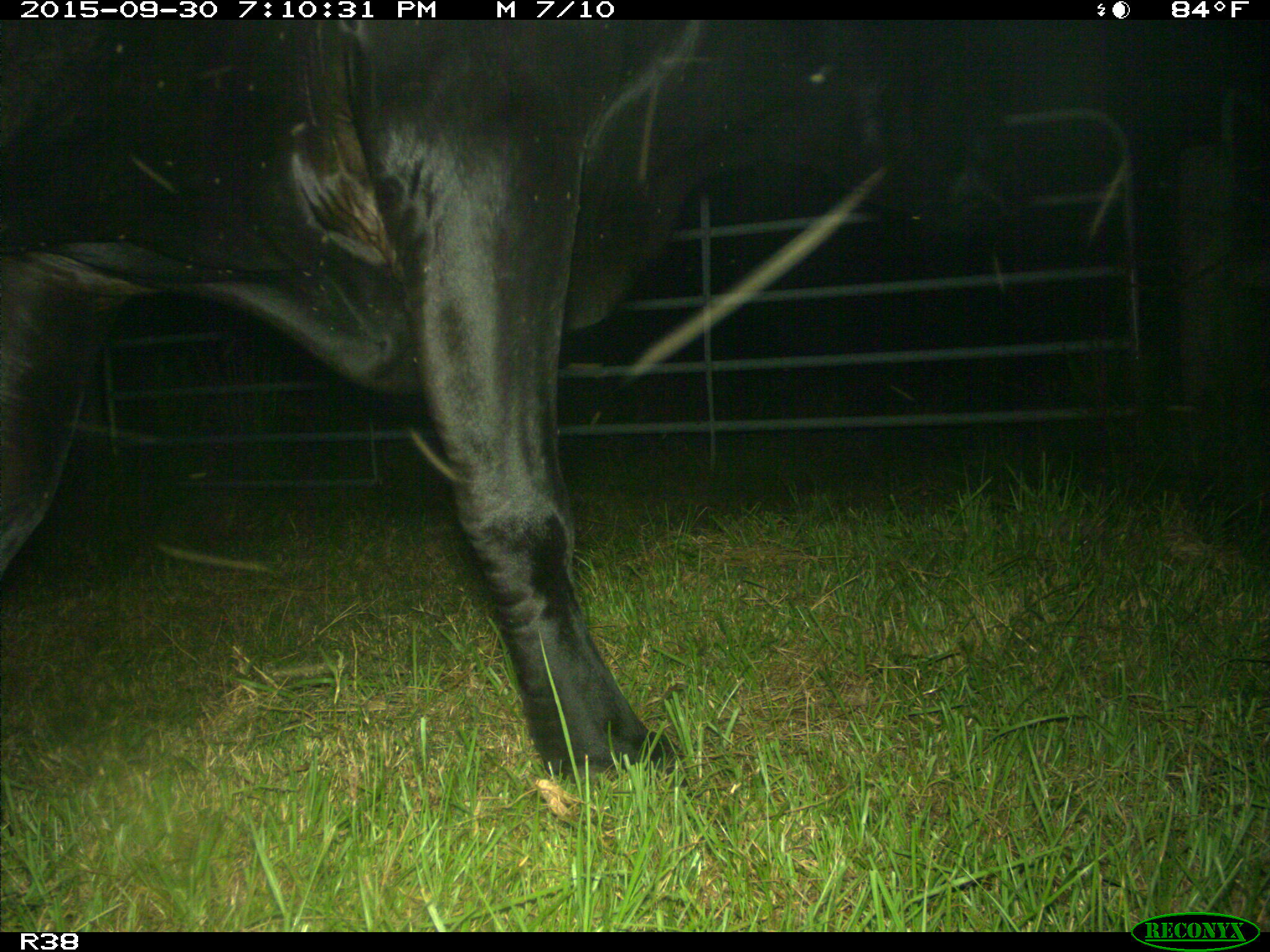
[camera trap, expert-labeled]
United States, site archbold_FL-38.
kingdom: Animalia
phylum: Chordata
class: Mammalia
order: Artiodactyla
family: Bovidae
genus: Bos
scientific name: Bos taurus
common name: domestic cow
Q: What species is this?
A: Bos taurus (domestic cow).